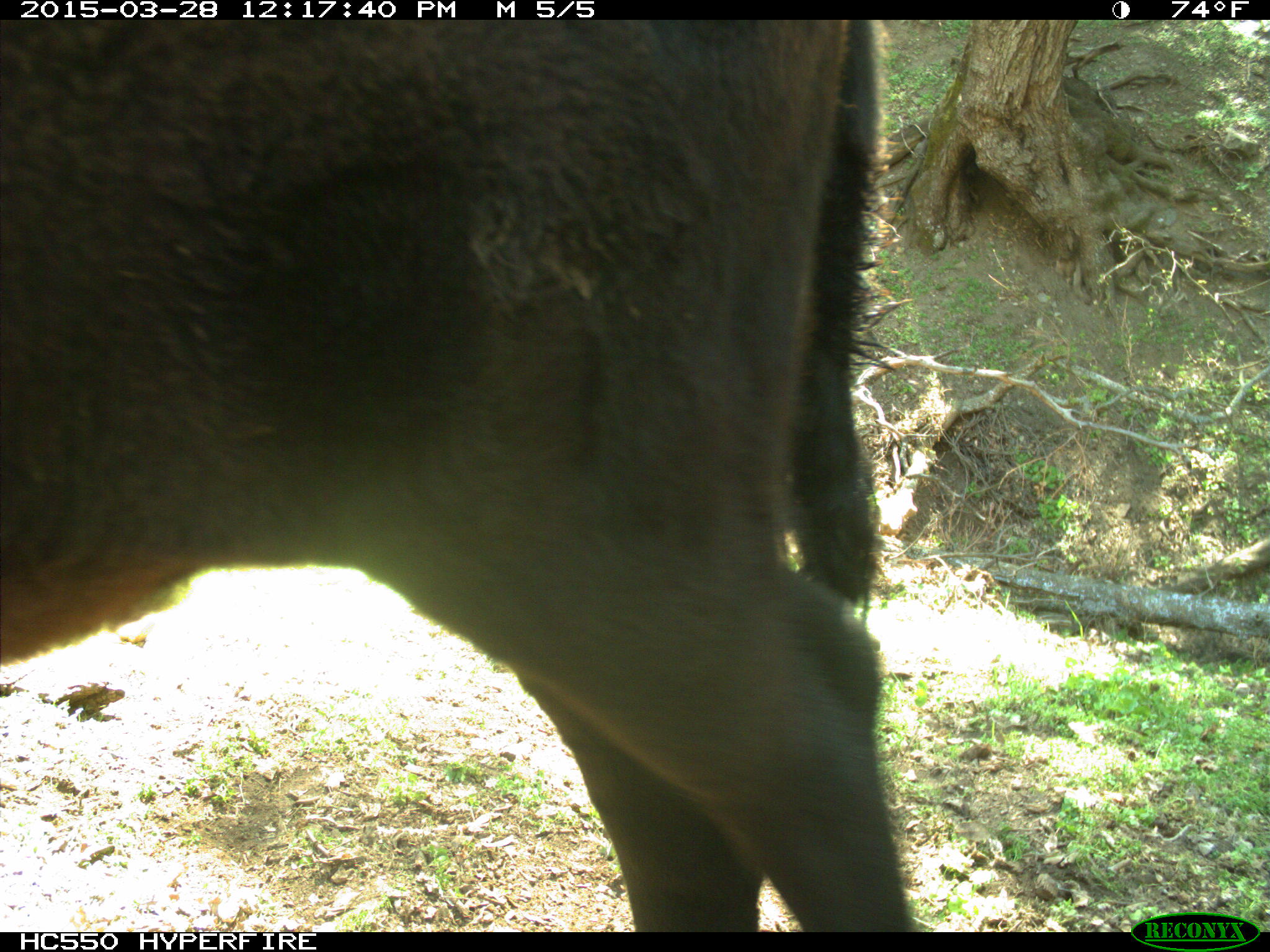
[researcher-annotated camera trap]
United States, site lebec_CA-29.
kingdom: Animalia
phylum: Chordata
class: Mammalia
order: Artiodactyla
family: Bovidae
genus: Bos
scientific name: Bos taurus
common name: domestic cow